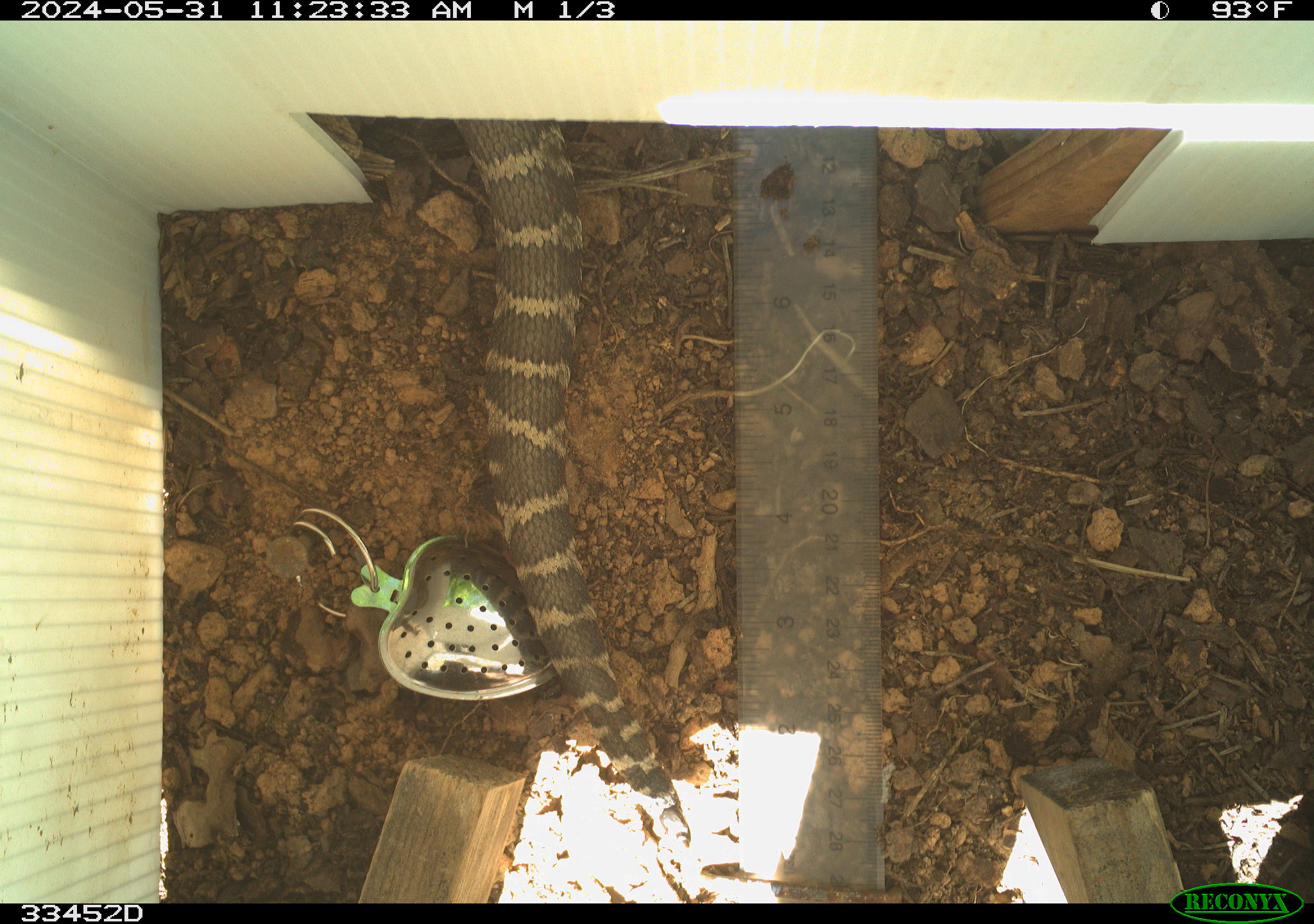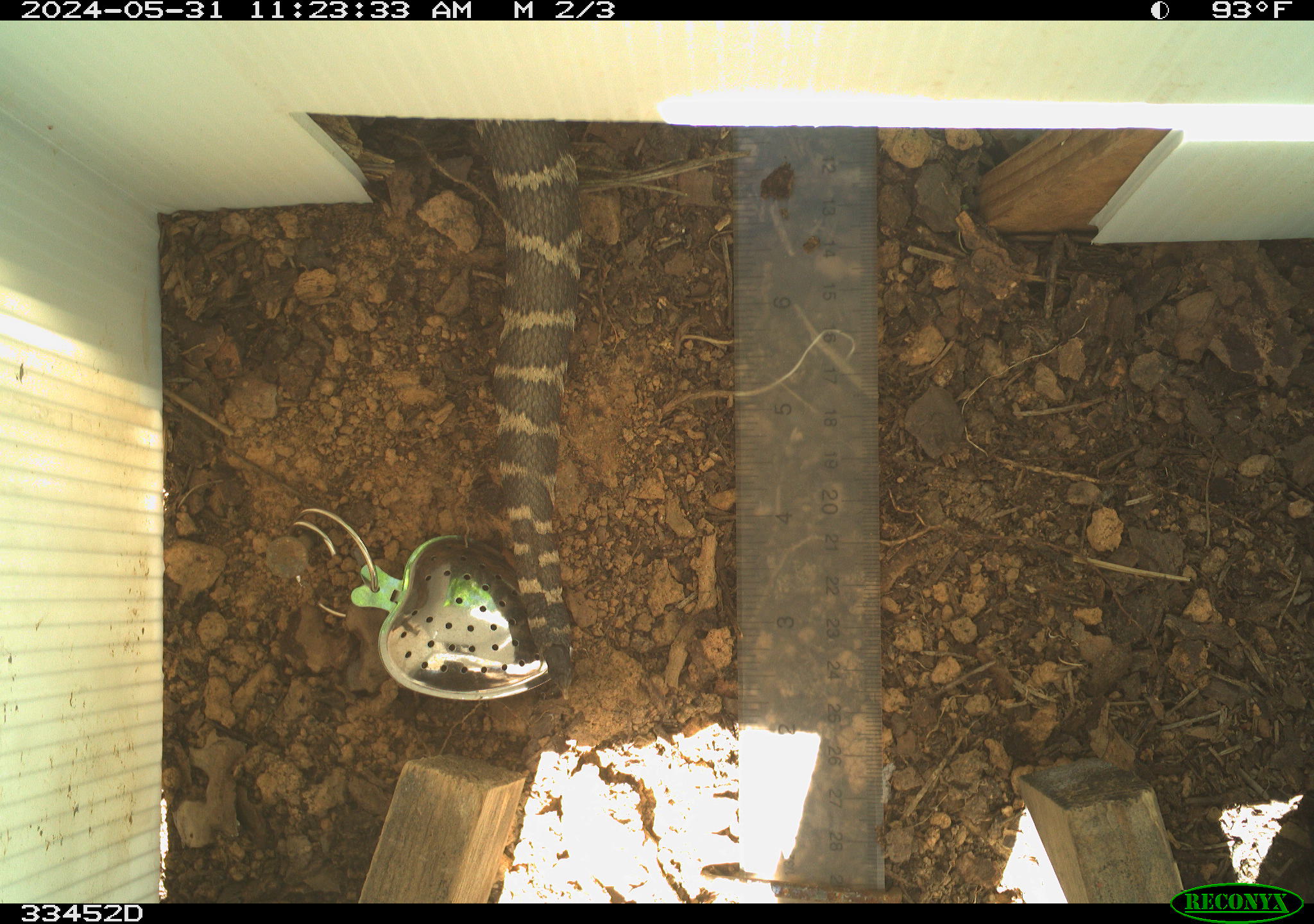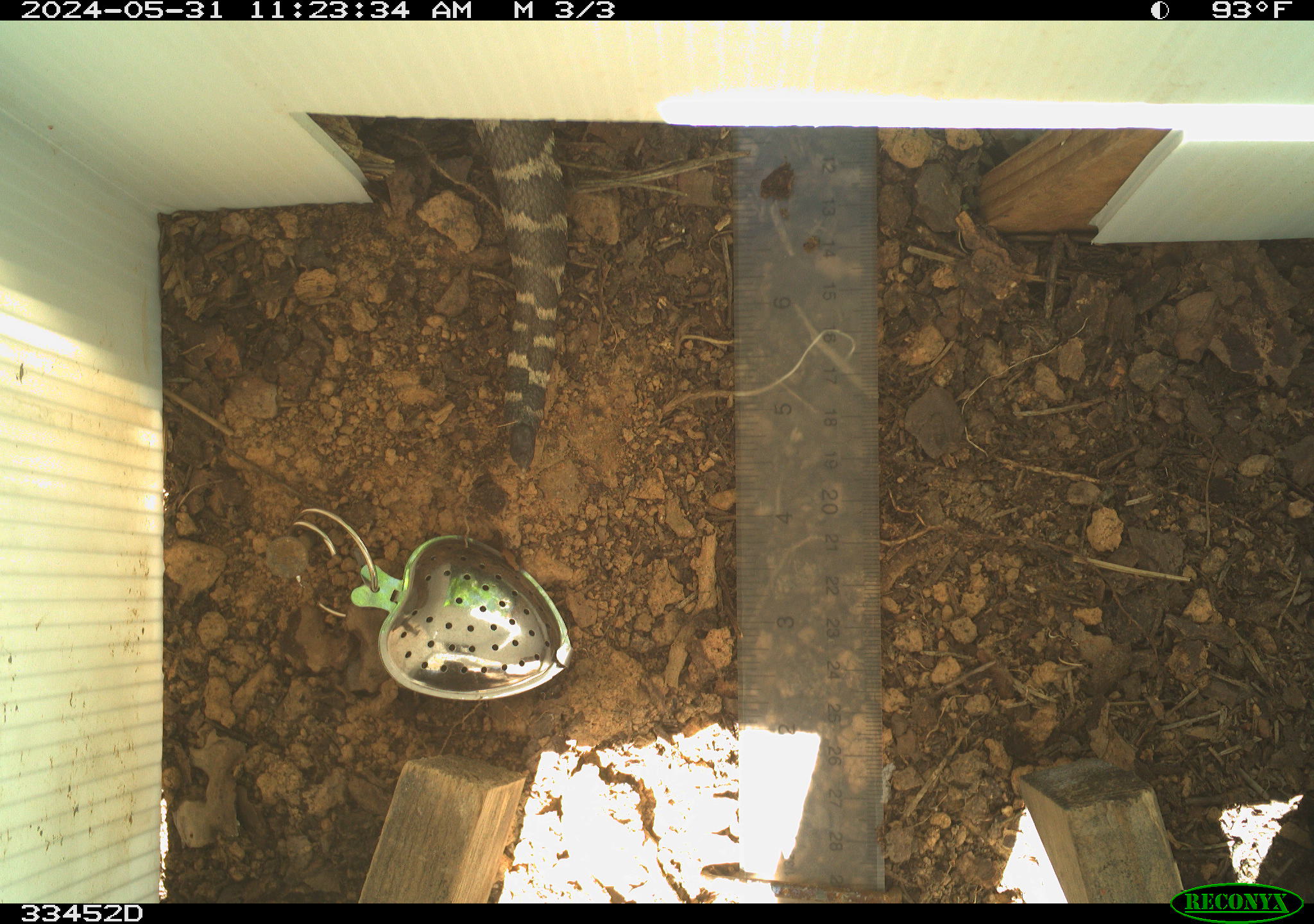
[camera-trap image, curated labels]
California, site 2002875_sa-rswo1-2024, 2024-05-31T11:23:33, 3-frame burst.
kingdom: Animalia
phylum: Chordata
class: Reptilia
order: Squamata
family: Viperidae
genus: Crotalus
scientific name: Crotalus oreganus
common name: western rattlesnake